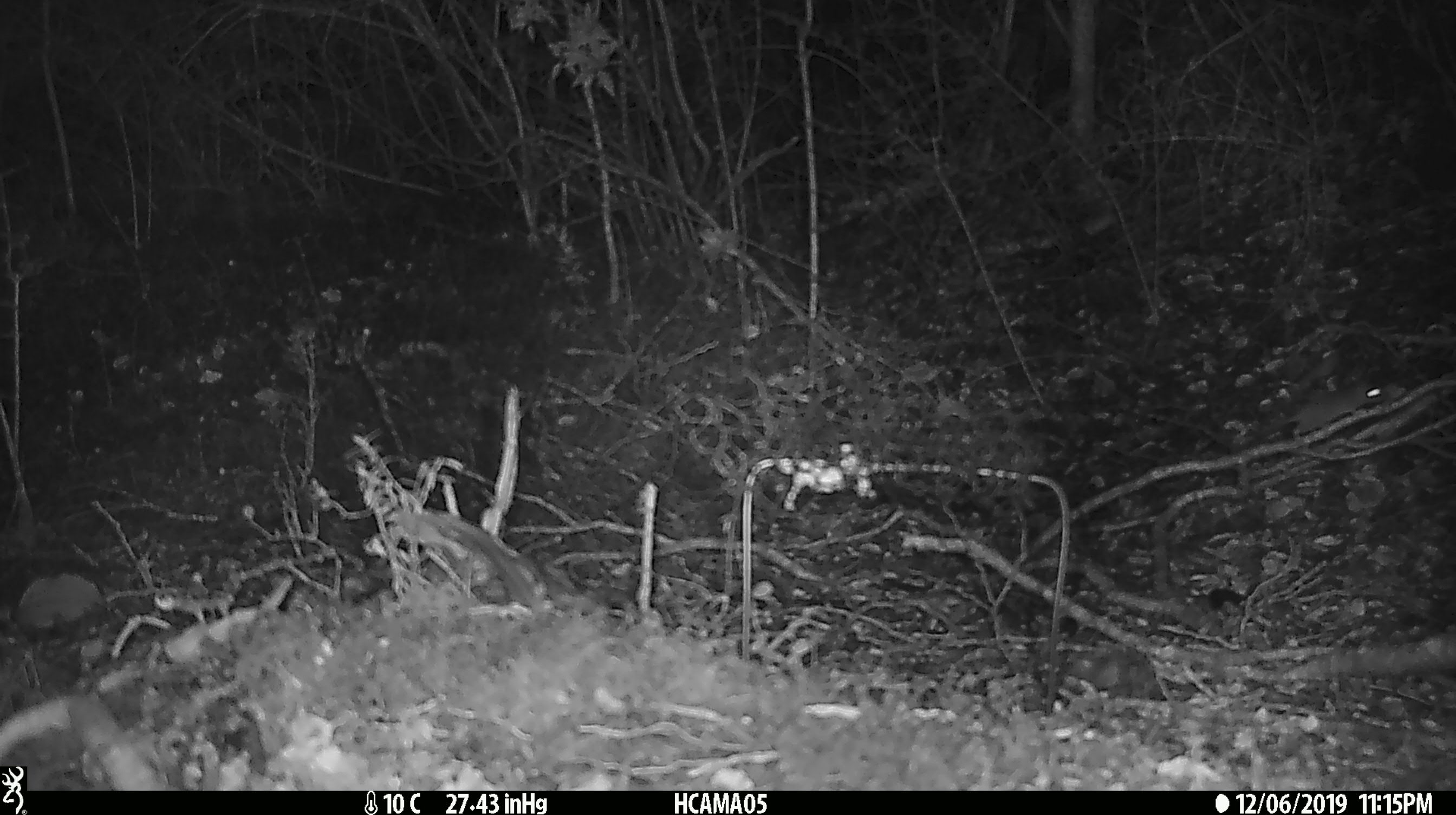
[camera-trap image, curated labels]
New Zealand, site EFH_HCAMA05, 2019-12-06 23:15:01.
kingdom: Animalia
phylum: Chordata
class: Mammalia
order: Rodentia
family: Muridae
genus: Mus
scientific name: Mus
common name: mouse